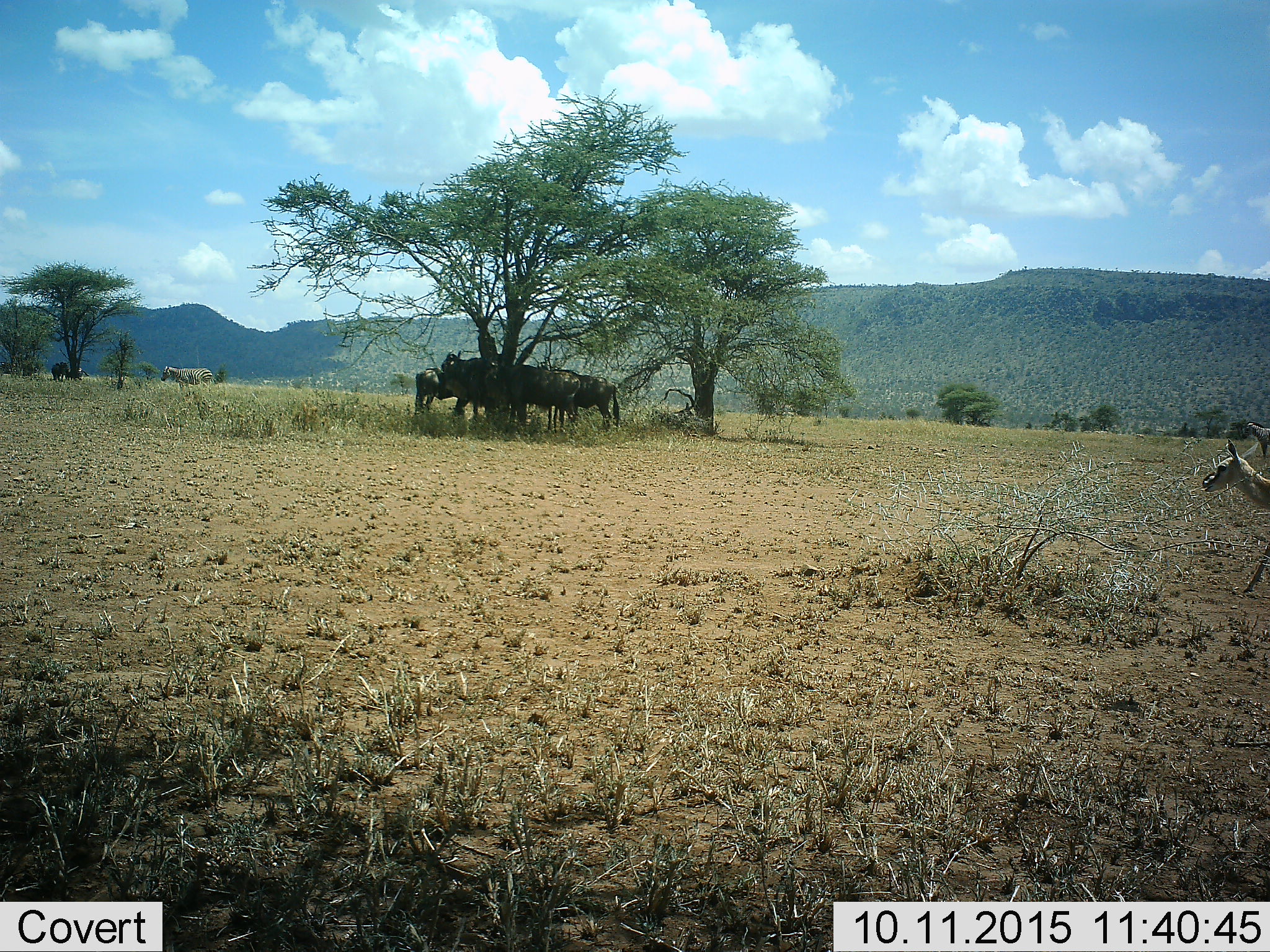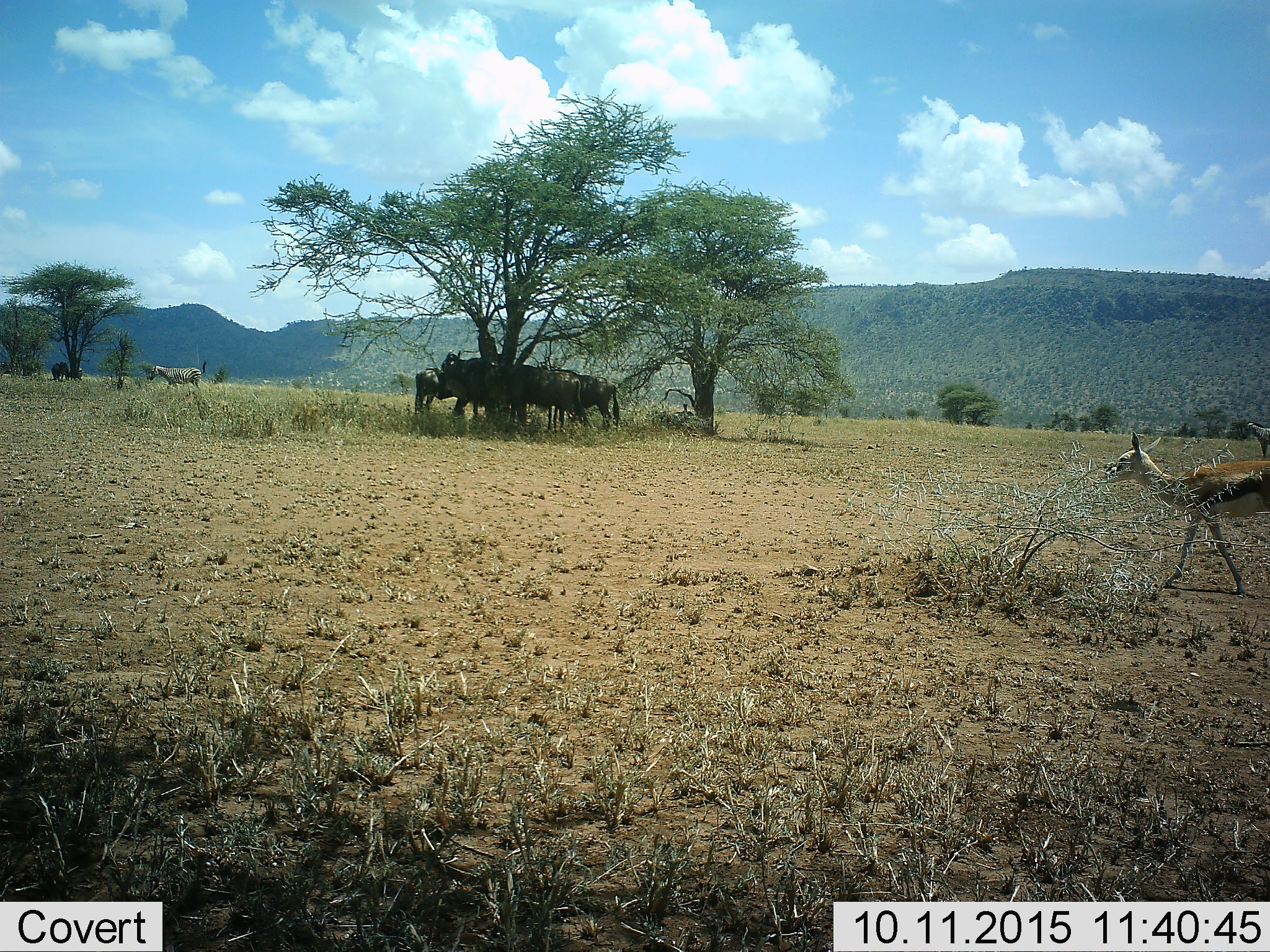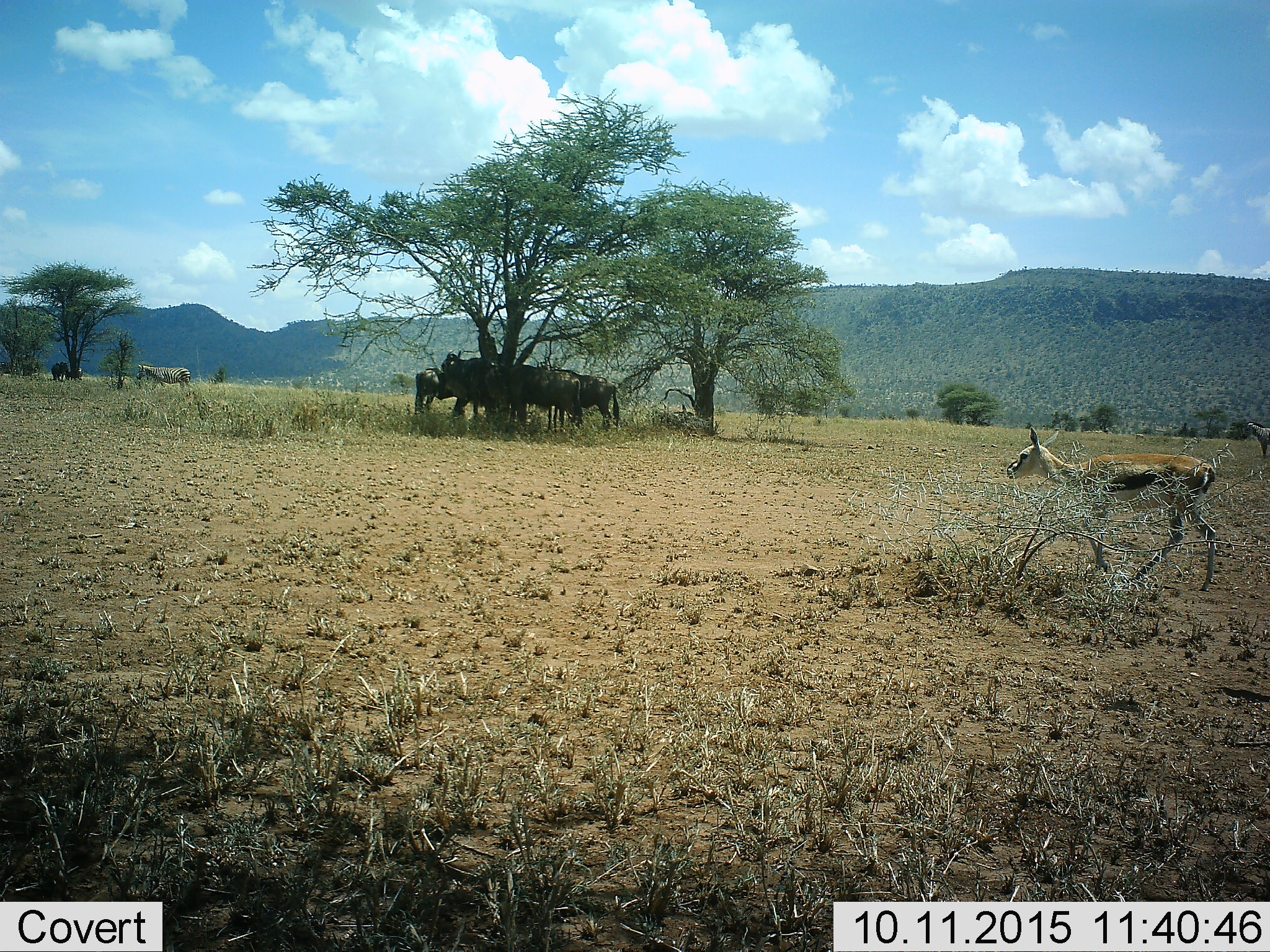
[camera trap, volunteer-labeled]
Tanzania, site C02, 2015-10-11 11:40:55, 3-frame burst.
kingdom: Animalia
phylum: Chordata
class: Mammalia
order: Artiodactyla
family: Bovidae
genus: Eudorcas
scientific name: Eudorcas thomsonii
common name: thomson's gazelle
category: gazellethomsons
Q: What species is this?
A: Gazellethomsons (thomson's gazelle) (Eudorcas thomsonii).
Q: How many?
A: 1.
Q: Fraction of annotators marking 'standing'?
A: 11%.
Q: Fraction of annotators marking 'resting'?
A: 0%.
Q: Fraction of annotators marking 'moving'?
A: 94%.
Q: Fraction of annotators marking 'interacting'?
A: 0%.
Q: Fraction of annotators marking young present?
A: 22%.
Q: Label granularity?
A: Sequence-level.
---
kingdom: Animalia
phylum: Chordata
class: Mammalia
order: Artiodactyla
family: Bovidae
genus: Connochaetes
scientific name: Connochaetes taurinus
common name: blue wildebeest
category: wildebeest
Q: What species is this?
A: Wildebeest (blue wildebeest) (Connochaetes taurinus).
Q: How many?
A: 5.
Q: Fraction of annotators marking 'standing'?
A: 77%.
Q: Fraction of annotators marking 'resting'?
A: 23%.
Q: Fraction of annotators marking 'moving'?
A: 8%.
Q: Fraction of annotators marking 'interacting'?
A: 15%.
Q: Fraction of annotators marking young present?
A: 0%.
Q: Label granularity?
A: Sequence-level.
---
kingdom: Animalia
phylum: Chordata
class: Mammalia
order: Perissodactyla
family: Equidae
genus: Equus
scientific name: Equus quagga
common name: plains zebra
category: zebra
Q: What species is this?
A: Zebra (plains zebra) (Equus quagga).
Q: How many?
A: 2.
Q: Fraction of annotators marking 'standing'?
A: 78%.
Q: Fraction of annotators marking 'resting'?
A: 0%.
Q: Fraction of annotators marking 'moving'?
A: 56%.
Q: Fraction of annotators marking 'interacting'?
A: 0%.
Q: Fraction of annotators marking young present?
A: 0%.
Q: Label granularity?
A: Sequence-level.